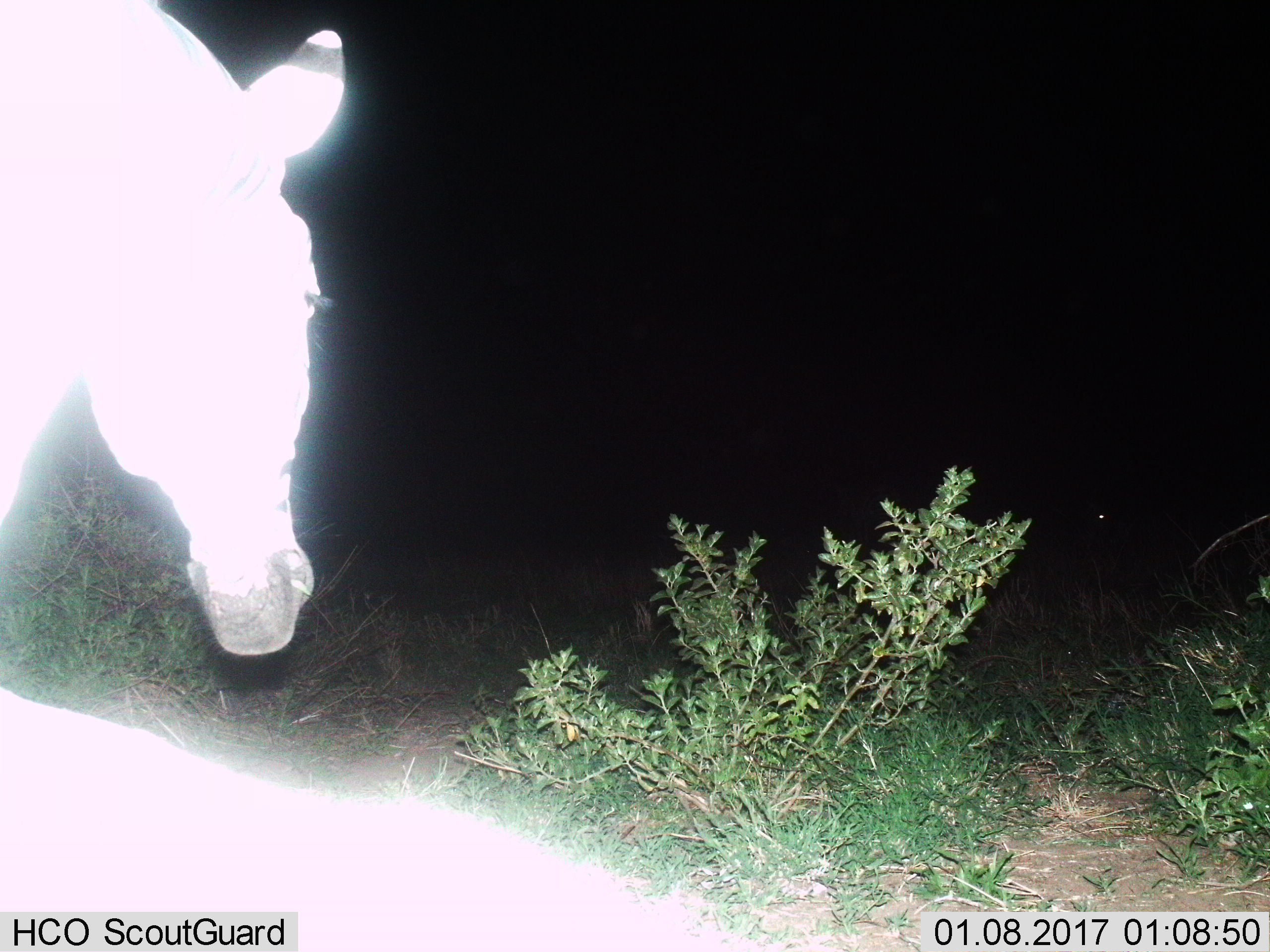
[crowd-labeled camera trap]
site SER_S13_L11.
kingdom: Animalia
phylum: Chordata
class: Mammalia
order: Perissodactyla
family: Equidae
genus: Equus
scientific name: Equus quagga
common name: plains zebra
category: zebraplains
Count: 1.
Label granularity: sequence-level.